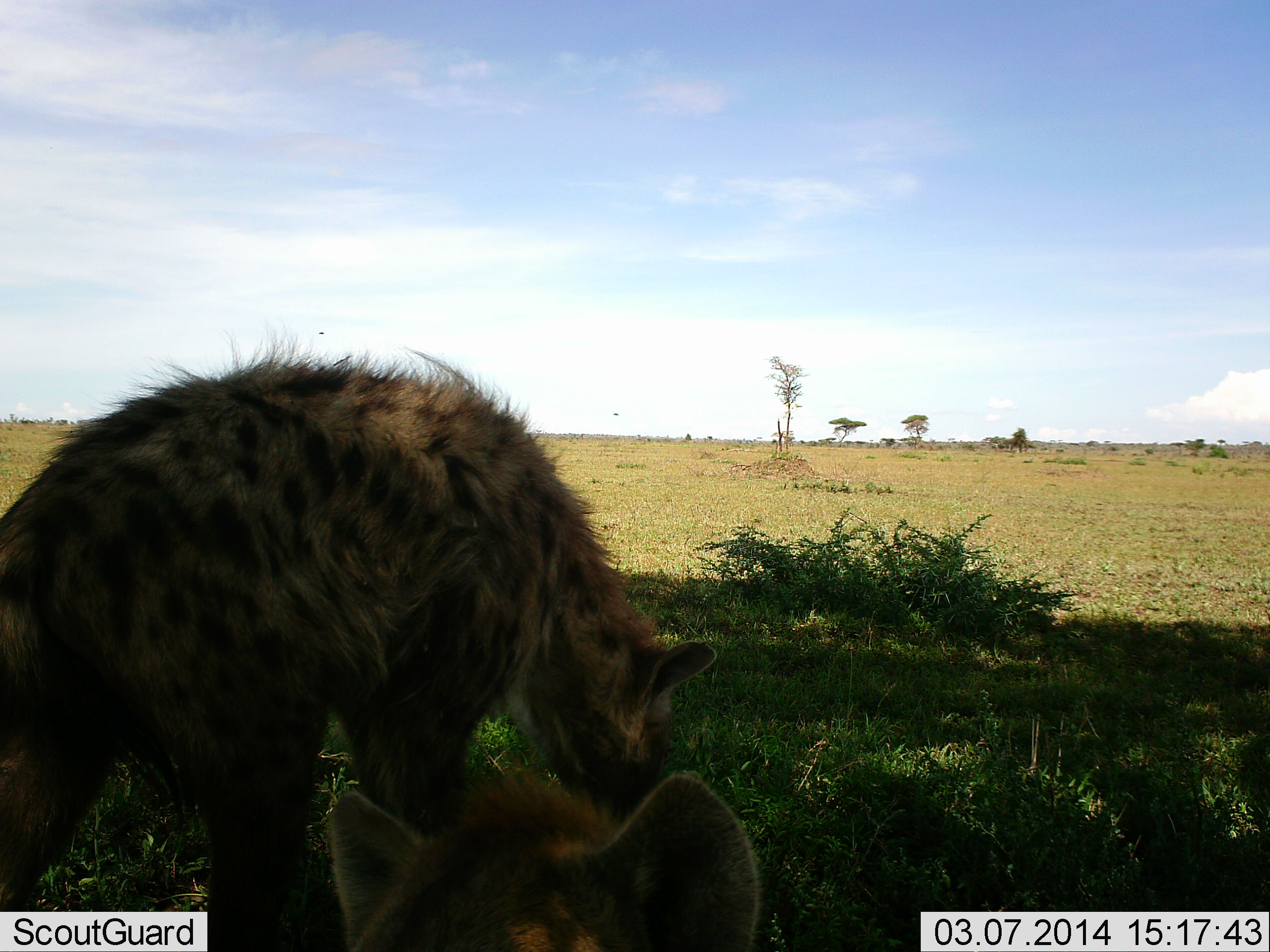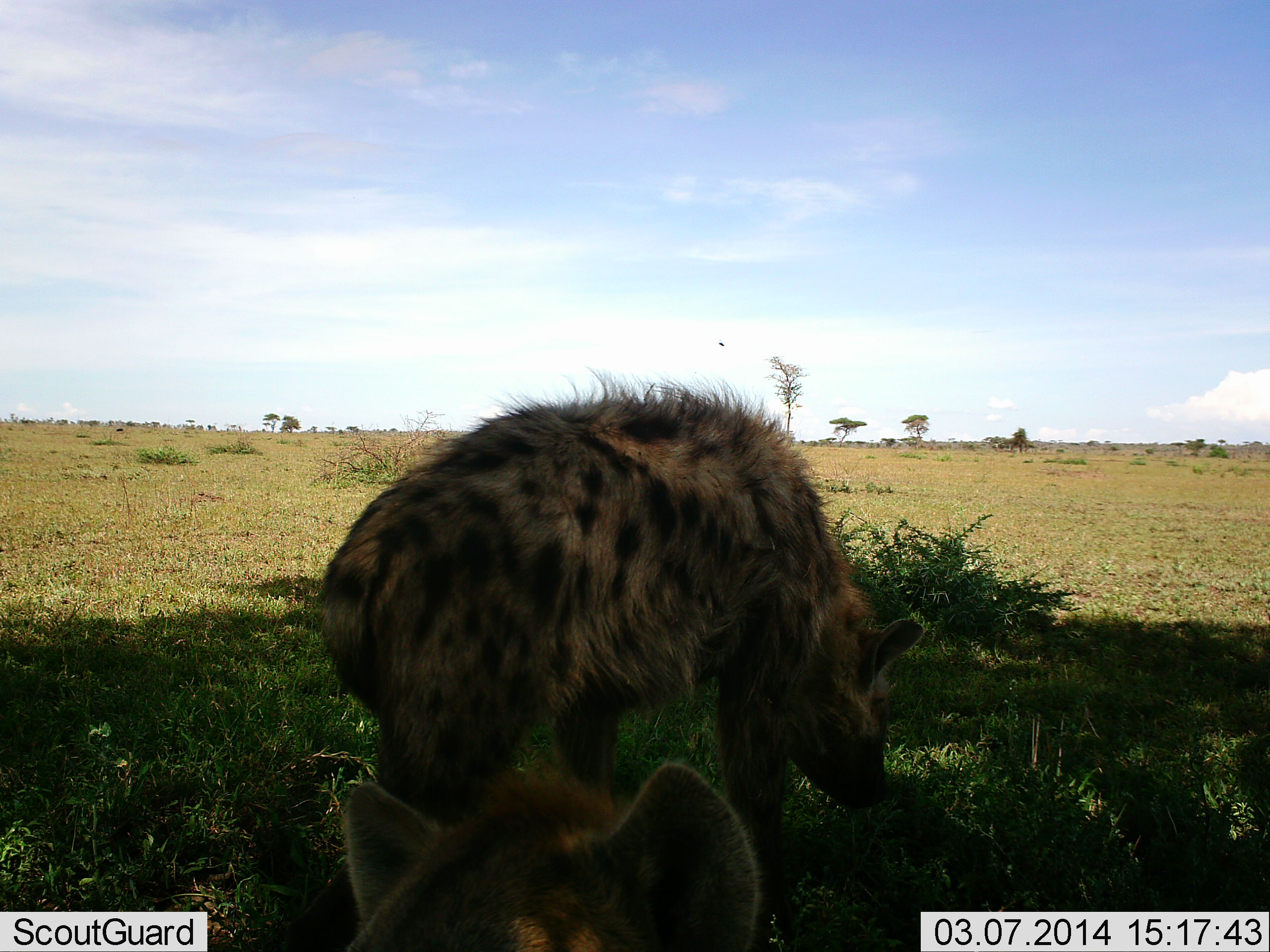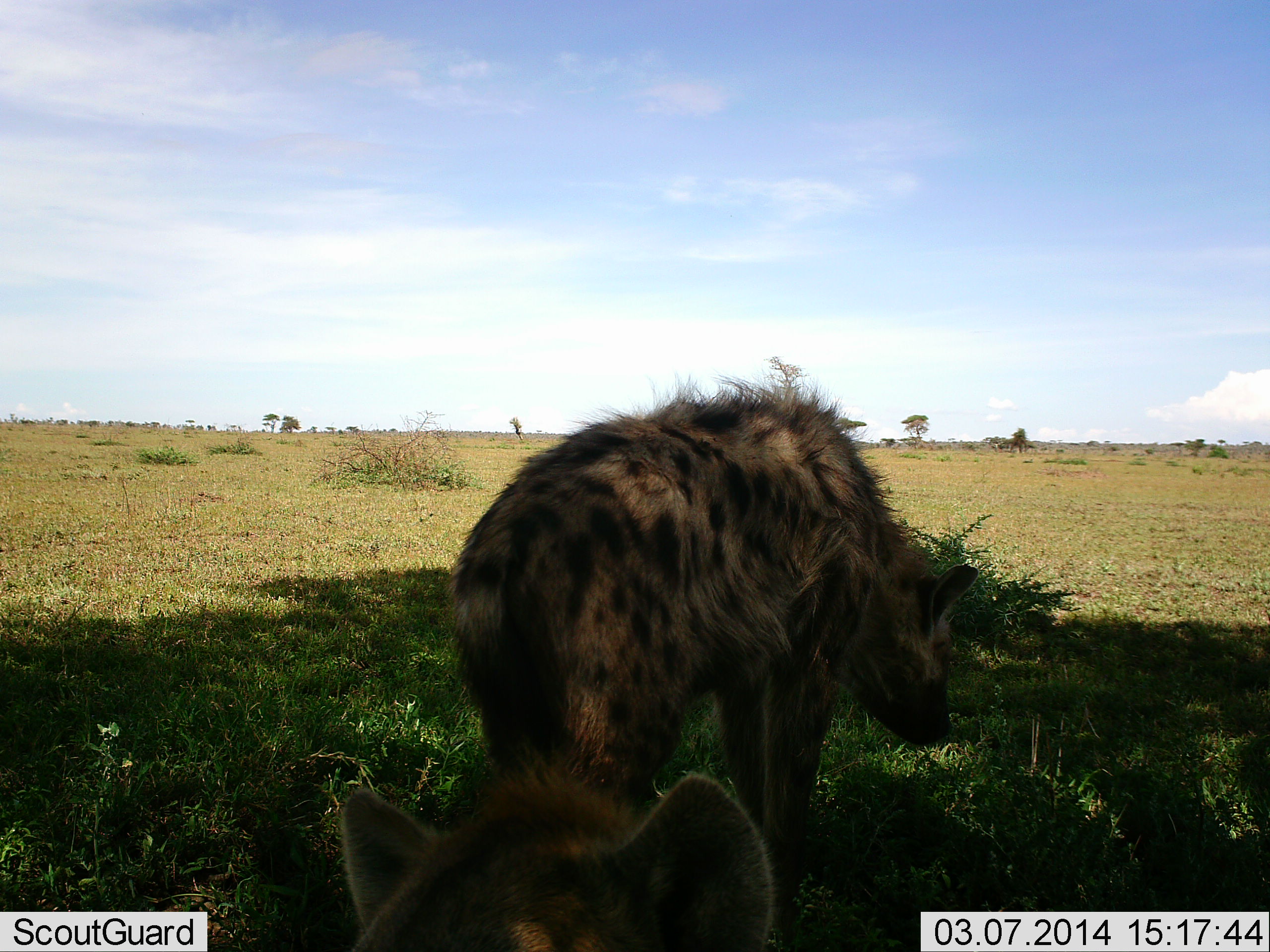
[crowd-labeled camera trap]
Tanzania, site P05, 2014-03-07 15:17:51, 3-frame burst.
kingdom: Animalia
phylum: Chordata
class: Mammalia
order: Carnivora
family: Hyaenidae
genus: Crocuta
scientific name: Crocuta crocuta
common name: spotted hyena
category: hyenaspotted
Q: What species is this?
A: Hyenaspotted (spotted hyena) (Crocuta crocuta).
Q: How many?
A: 2.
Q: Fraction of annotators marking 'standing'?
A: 30%.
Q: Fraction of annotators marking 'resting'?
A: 80%.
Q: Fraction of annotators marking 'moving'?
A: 70%.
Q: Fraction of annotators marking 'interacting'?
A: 0%.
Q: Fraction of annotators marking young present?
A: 0%.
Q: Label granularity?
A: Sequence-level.